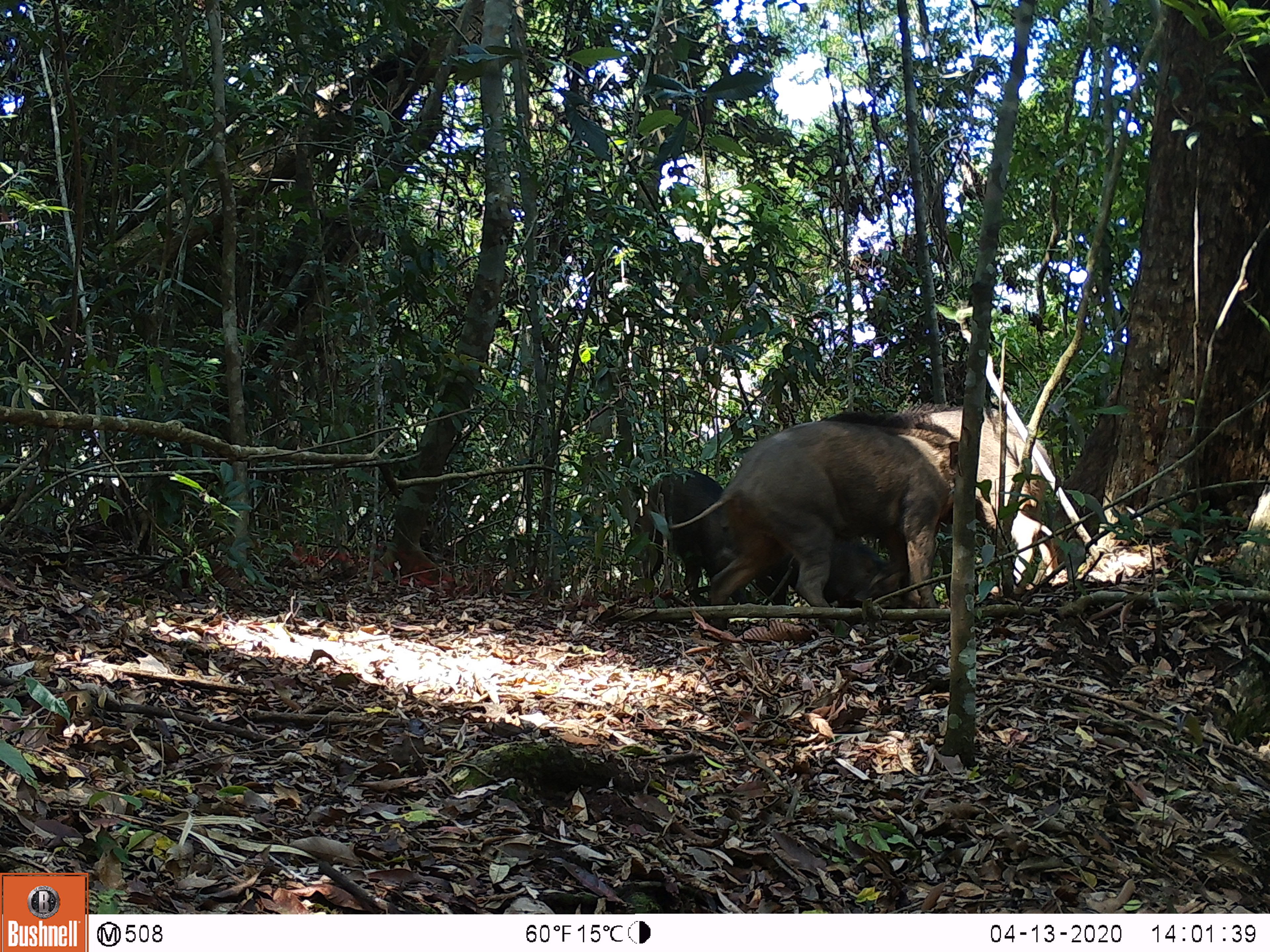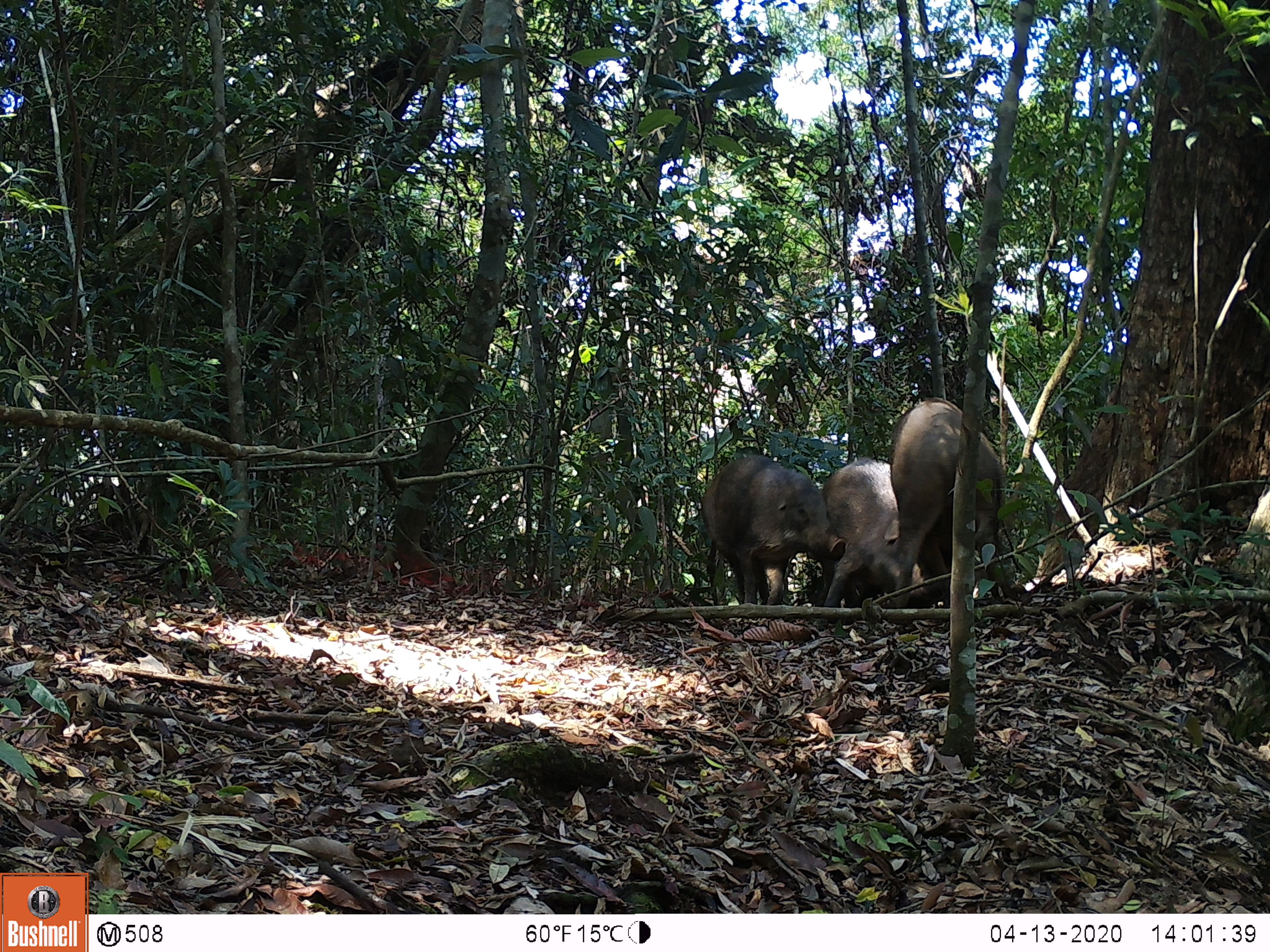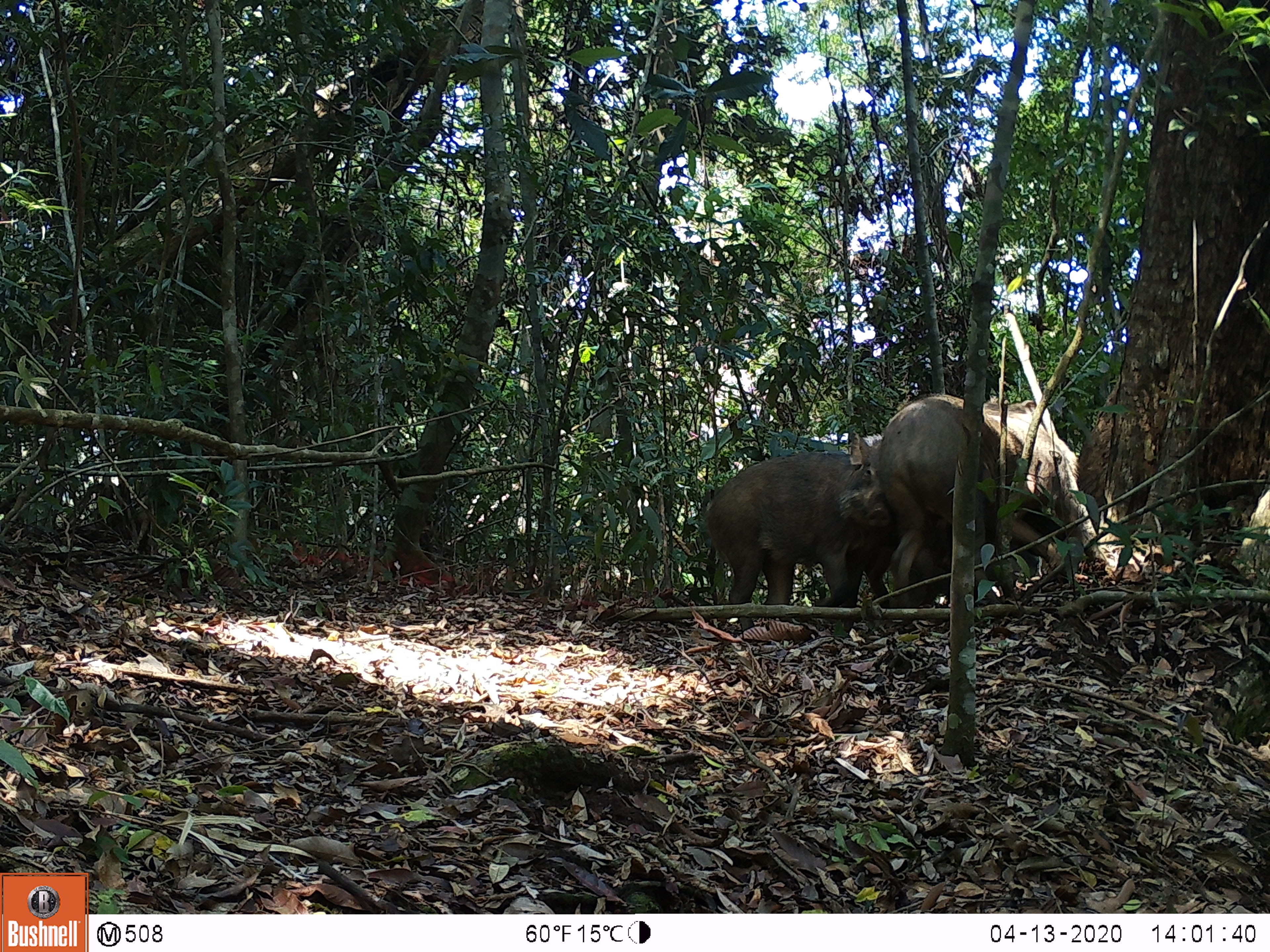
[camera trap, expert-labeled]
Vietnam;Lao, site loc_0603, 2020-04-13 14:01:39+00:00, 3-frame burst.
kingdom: Animalia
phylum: Chordata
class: Mammalia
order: Artiodactyla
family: Suidae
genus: Sus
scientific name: Sus scrofa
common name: eurasian wild pig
Eurasian wild pig (Sus scrofa). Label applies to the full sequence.